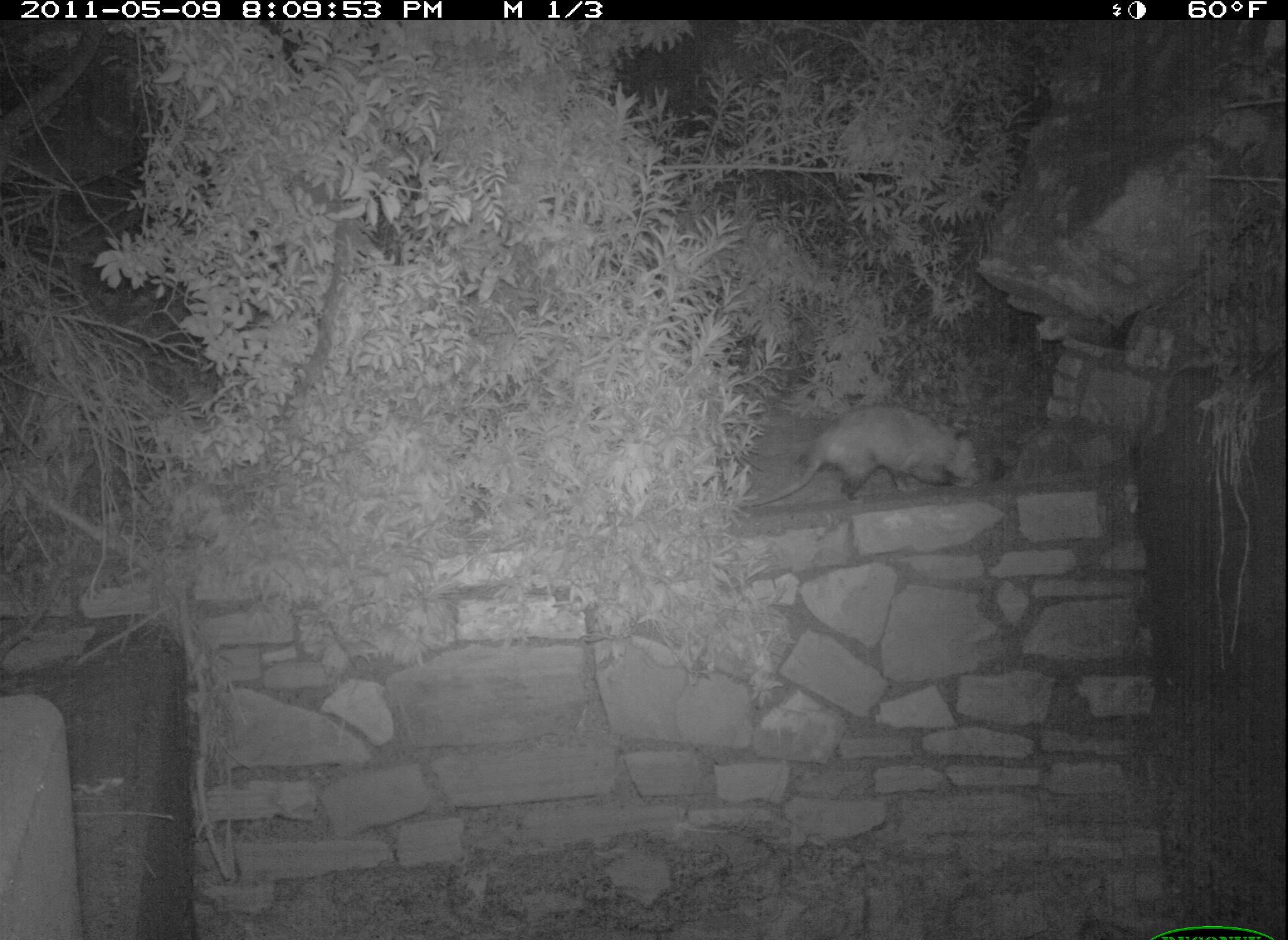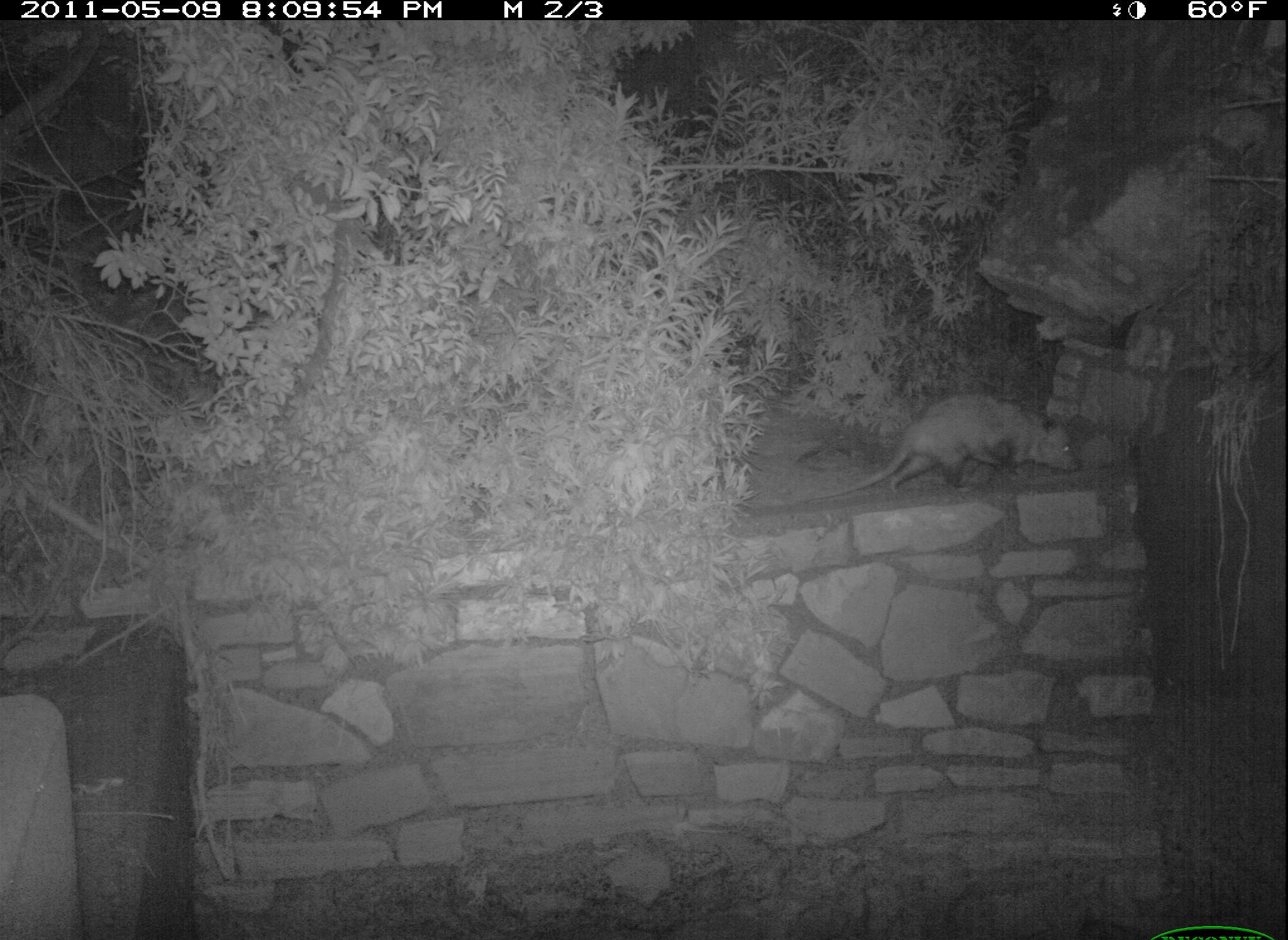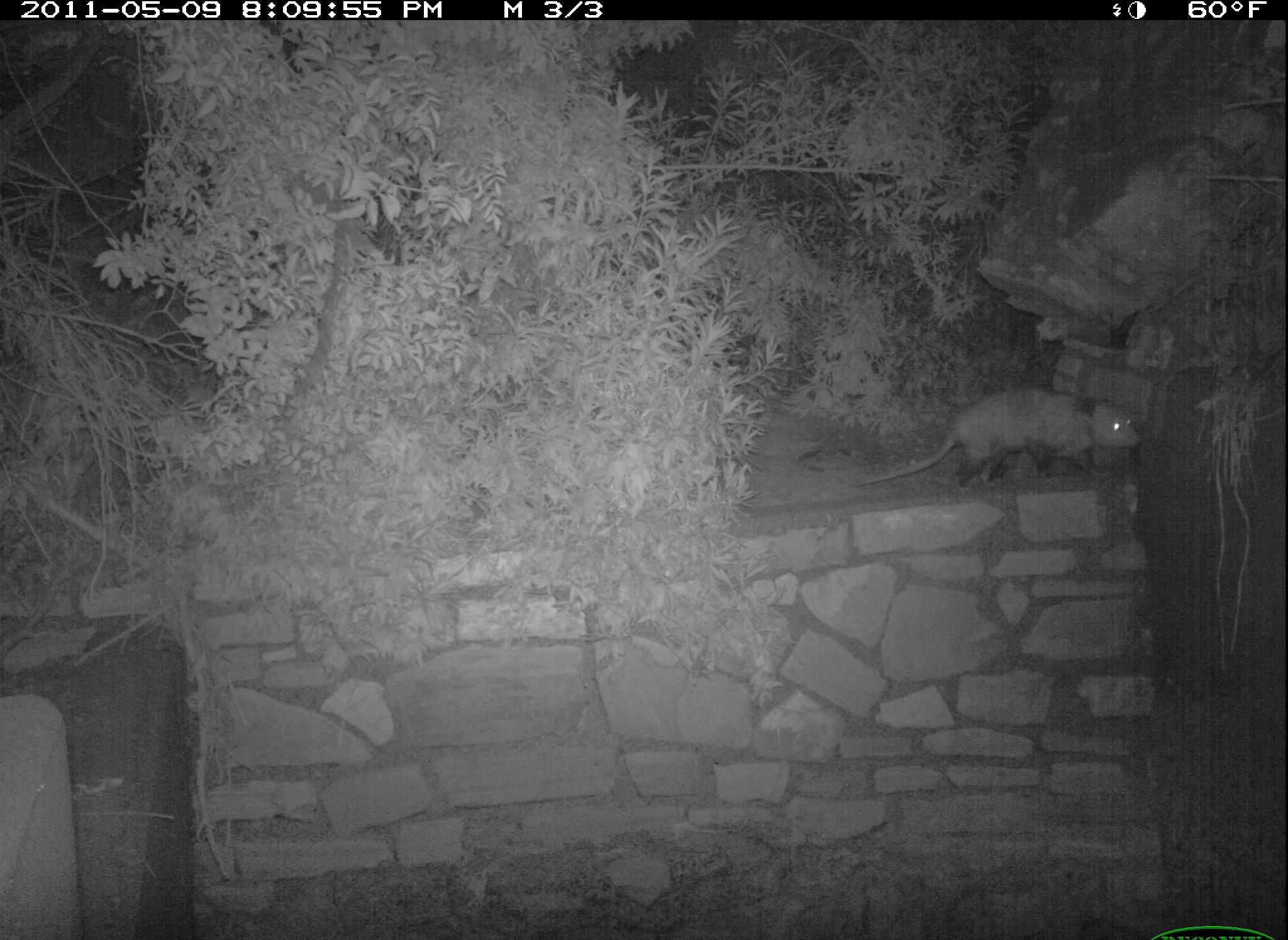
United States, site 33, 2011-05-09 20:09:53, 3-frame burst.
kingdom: Animalia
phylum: Chordata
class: Mammalia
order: Didelphimorphia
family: Didelphidae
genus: Didelphis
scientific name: Didelphis virginiana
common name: virginia opossum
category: opossum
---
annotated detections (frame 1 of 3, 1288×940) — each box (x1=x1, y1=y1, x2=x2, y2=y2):
opossum: (x1=741, y1=387, x2=1032, y2=519)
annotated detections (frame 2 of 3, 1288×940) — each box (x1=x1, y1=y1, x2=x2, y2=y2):
opossum: (x1=818, y1=380, x2=1088, y2=507)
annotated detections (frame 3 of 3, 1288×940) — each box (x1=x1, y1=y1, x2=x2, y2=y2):
opossum: (x1=858, y1=379, x2=1153, y2=512)